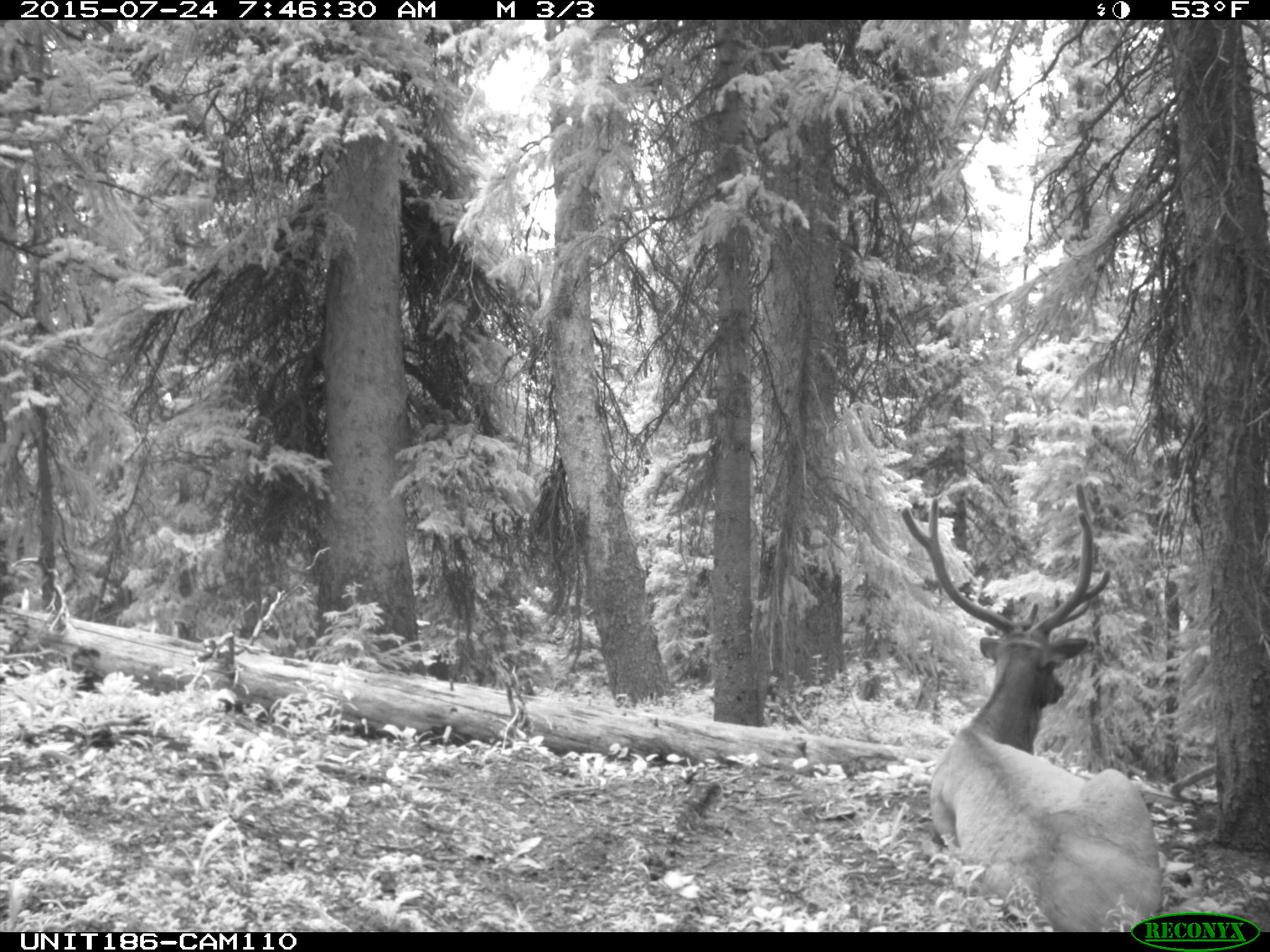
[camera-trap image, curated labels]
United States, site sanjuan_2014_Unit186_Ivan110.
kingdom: Animalia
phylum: Chordata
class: Mammalia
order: Artiodactyla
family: Cervidae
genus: Cervus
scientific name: Cervus elaphus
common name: red deer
Cervus elaphus (red deer).